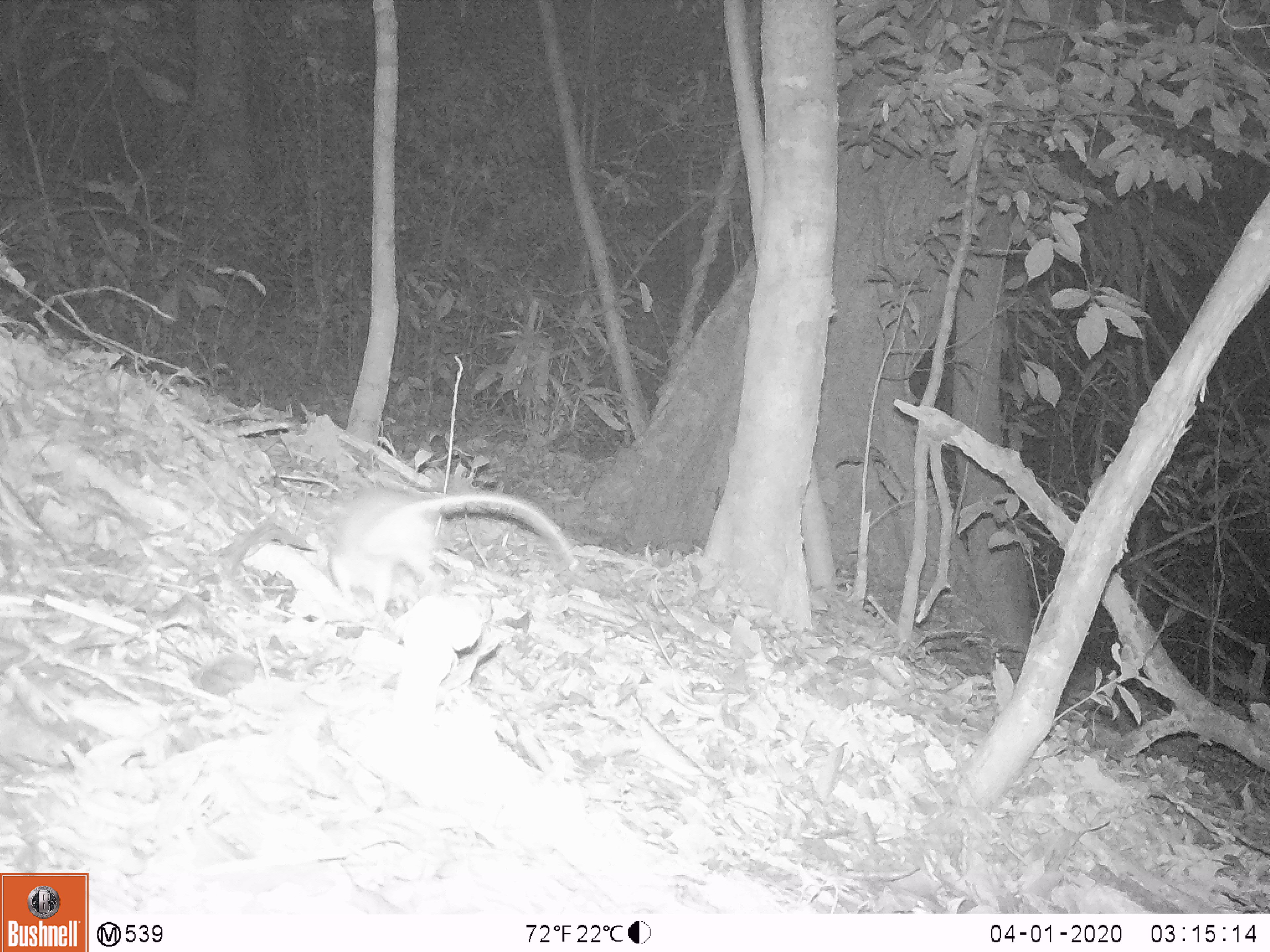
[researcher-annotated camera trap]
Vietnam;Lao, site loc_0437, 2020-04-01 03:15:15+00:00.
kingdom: Animalia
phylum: Chordata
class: Mammalia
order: Rodentia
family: Muridae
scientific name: Muridae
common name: old-world mice and rats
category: unidentified murid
Unidentified murid (old-world mice and rats) (Muridae). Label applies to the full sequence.